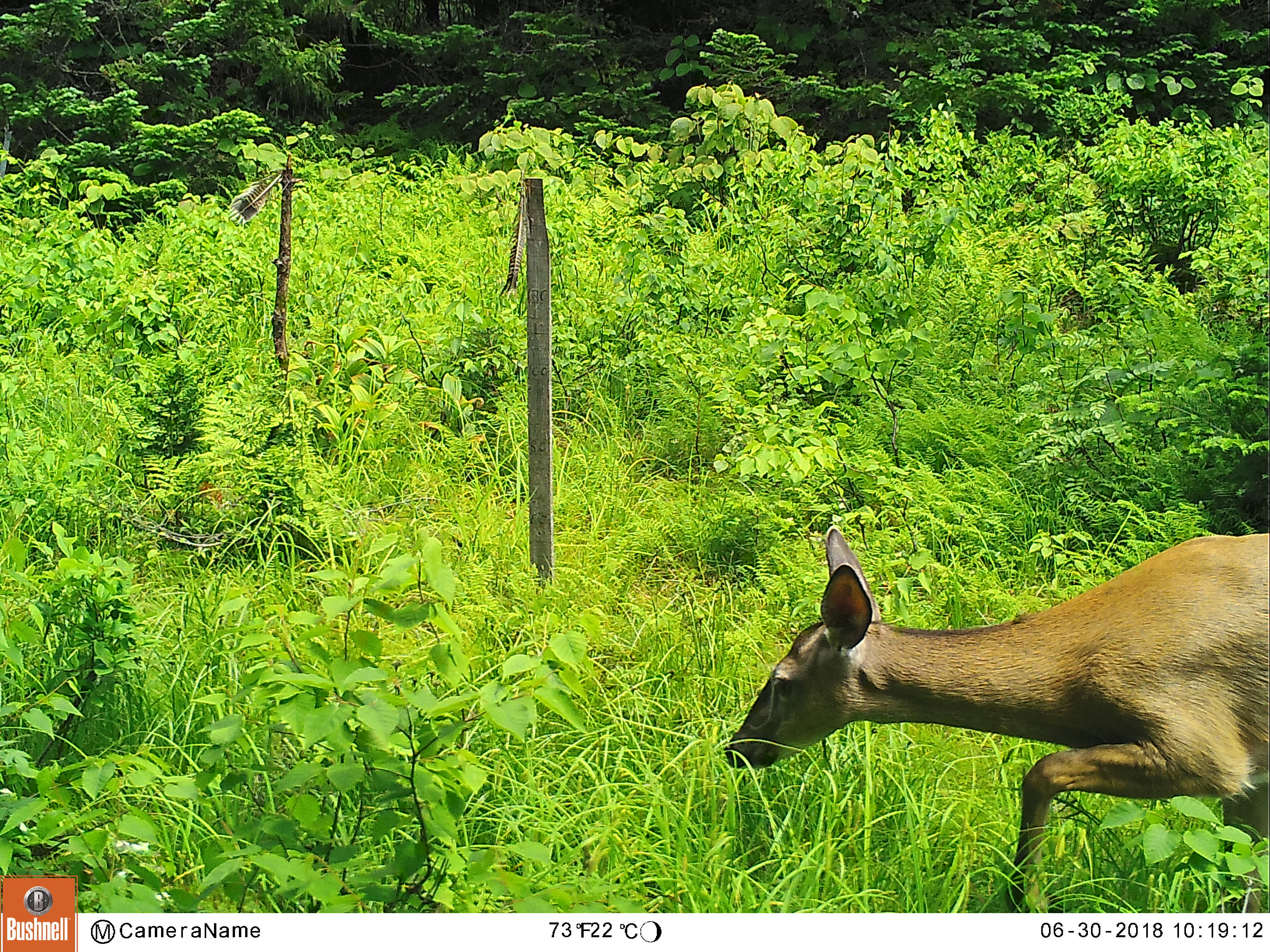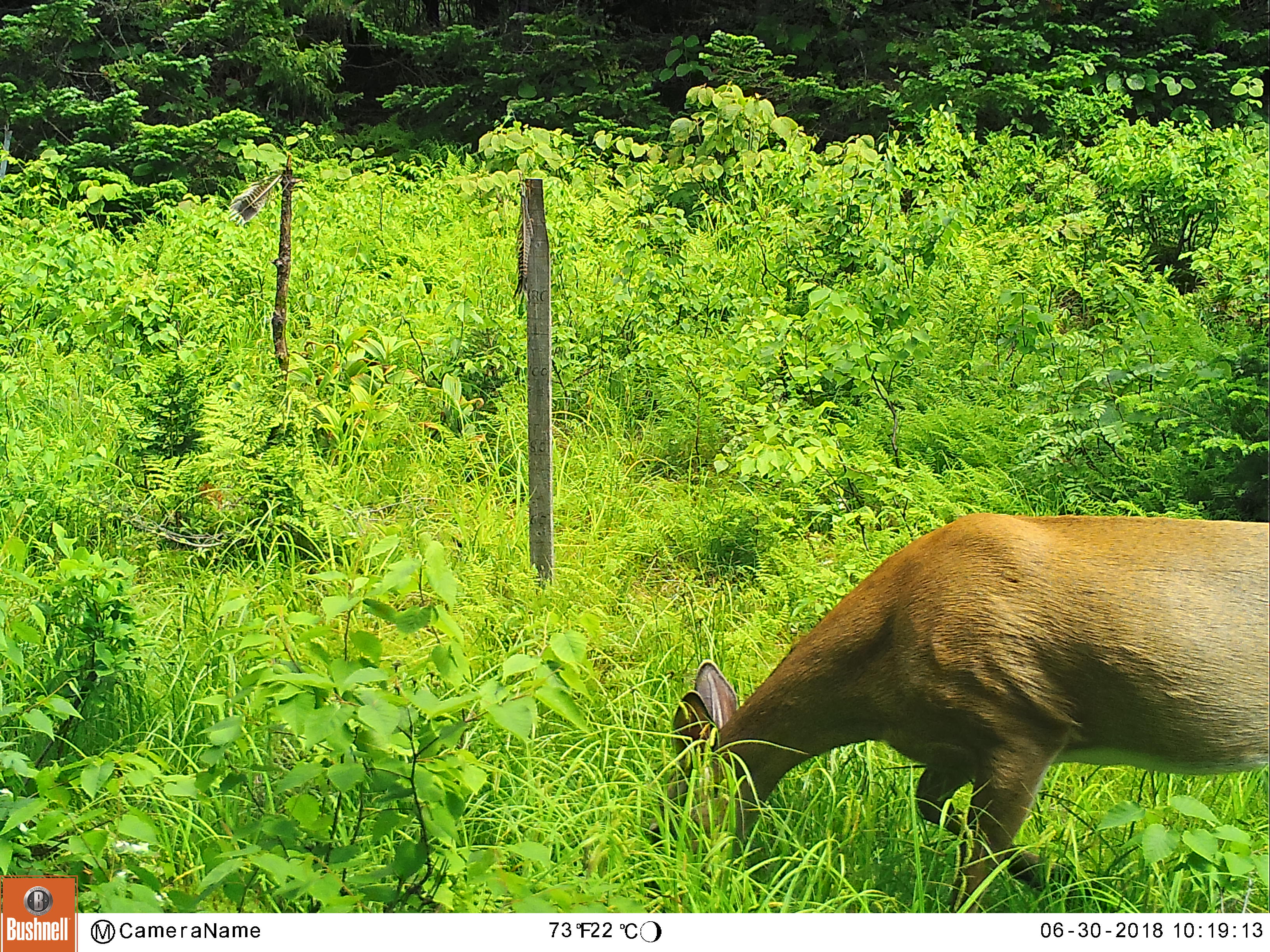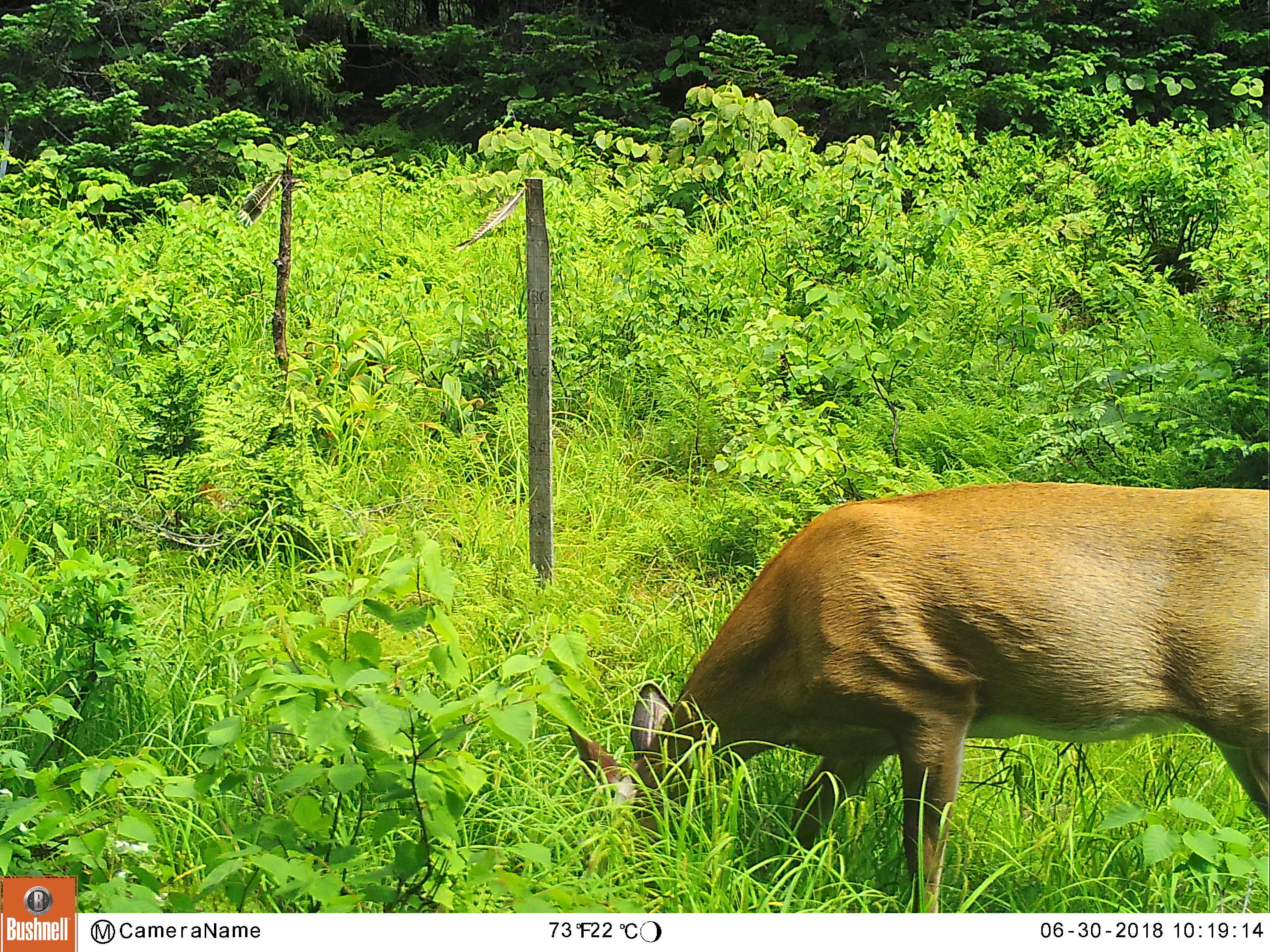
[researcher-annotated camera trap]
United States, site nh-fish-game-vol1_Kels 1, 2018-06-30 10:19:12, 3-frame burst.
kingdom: Animalia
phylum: Chordata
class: Mammalia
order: Artiodactyla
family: Cervidae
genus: Odocoileus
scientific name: Odocoileus virginianus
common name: white-tailed deer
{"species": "white-tailed deer (Odocoileus virginianus)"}